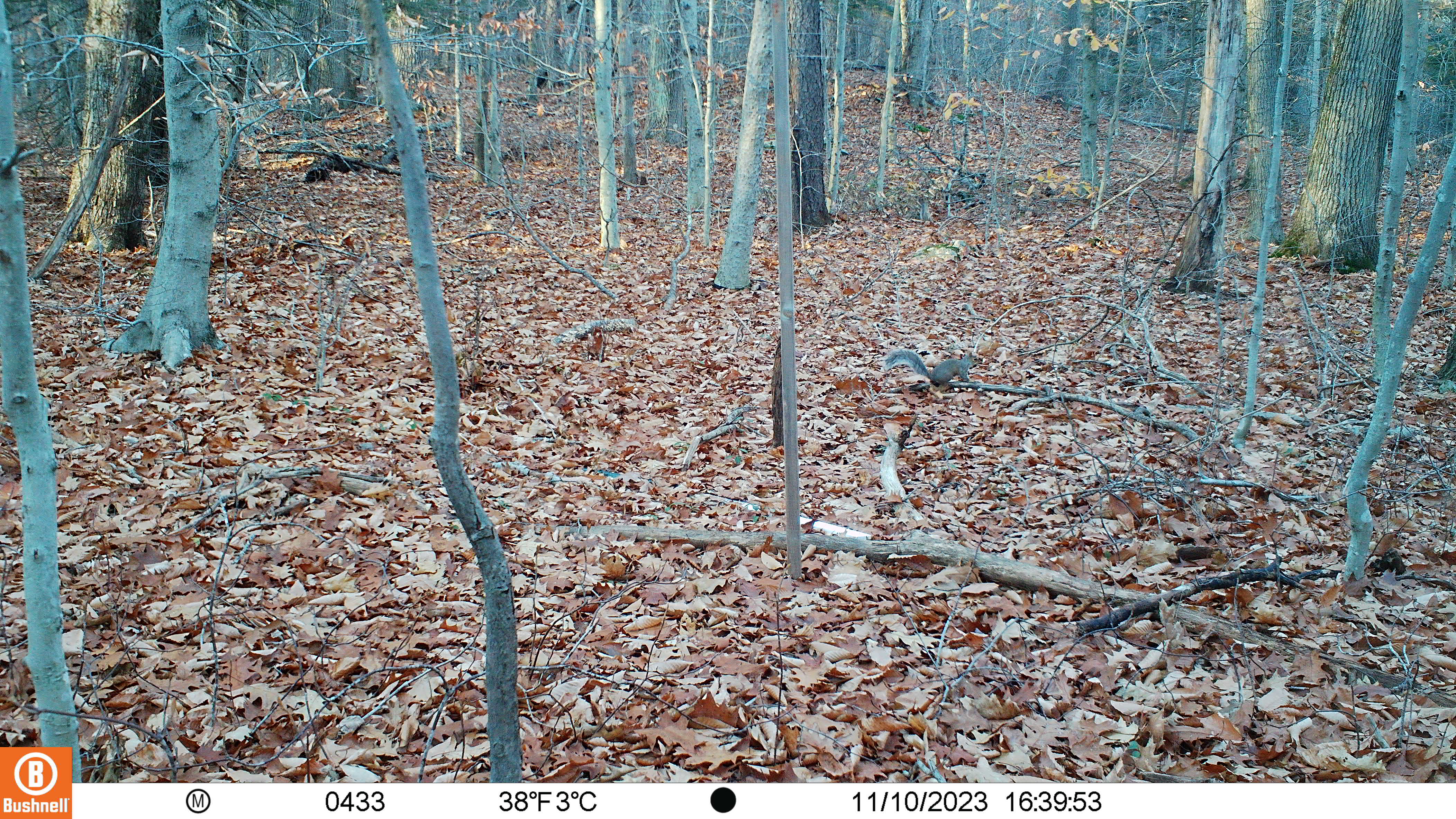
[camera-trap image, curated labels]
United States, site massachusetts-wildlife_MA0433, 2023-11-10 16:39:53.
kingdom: Animalia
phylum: Chordata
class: Mammalia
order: Rodentia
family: Sciuridae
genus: Sciurus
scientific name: Sciurus carolinensis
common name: gray squirrel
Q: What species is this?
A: Gray squirrel (Sciurus carolinensis).